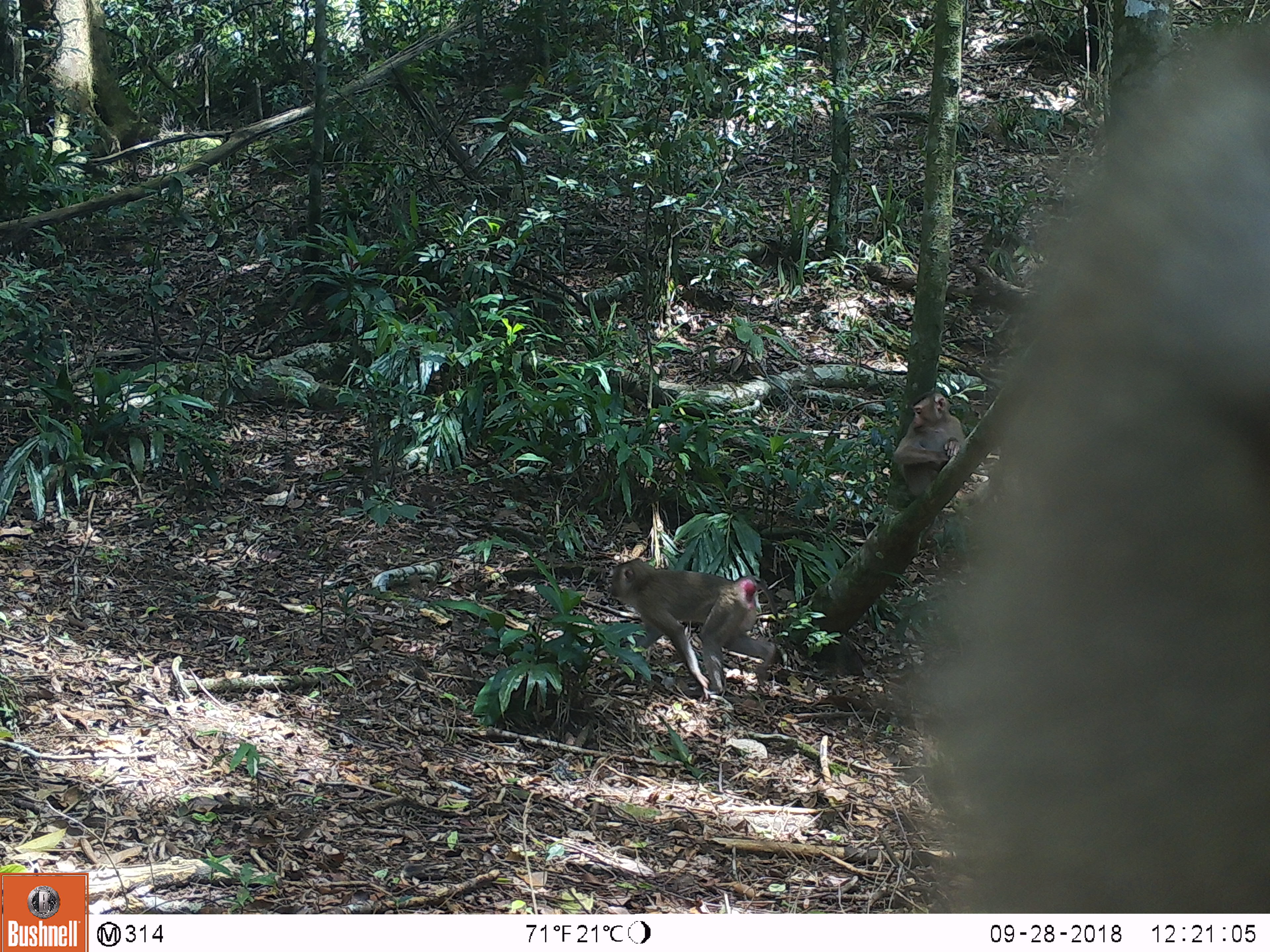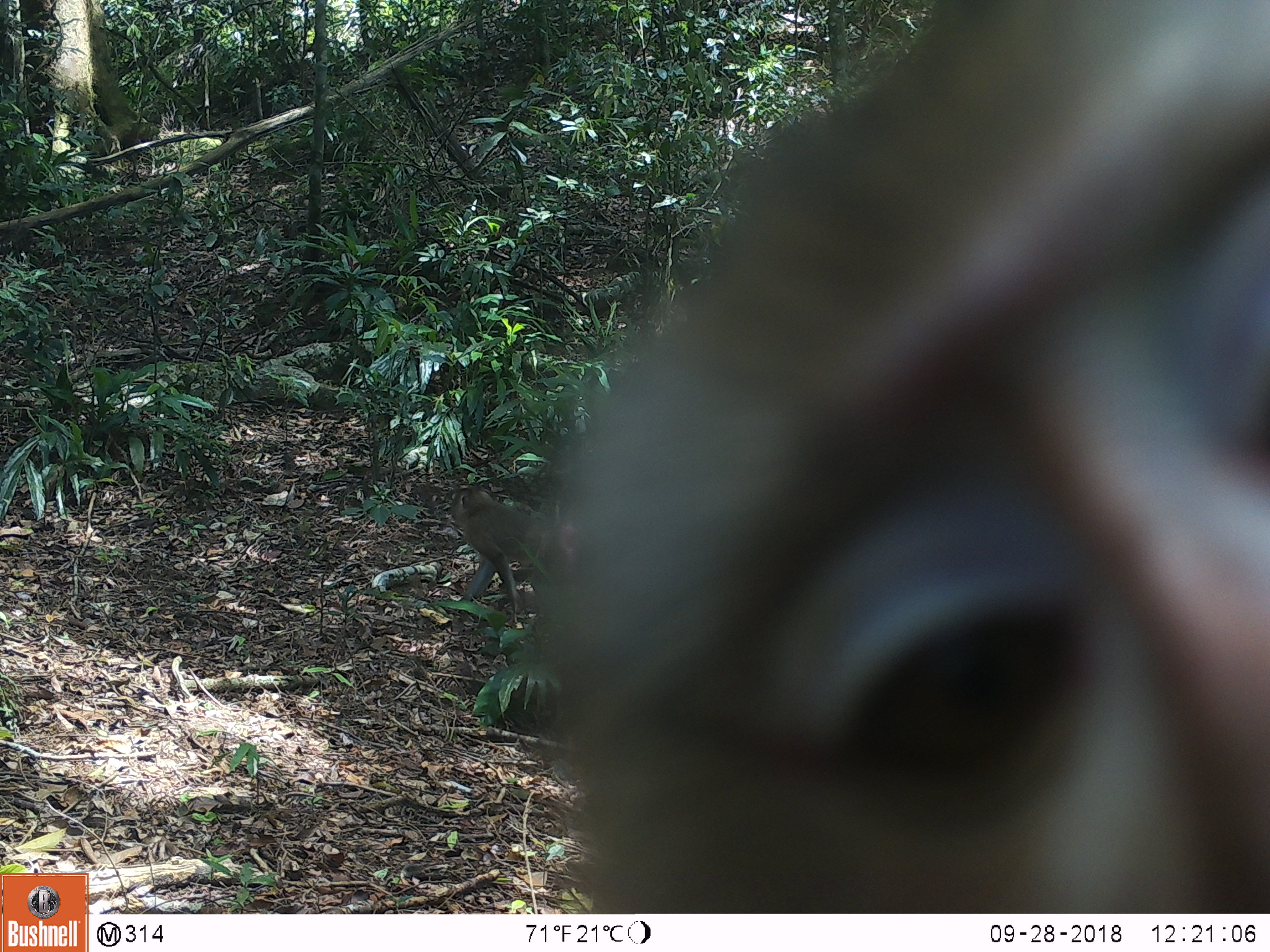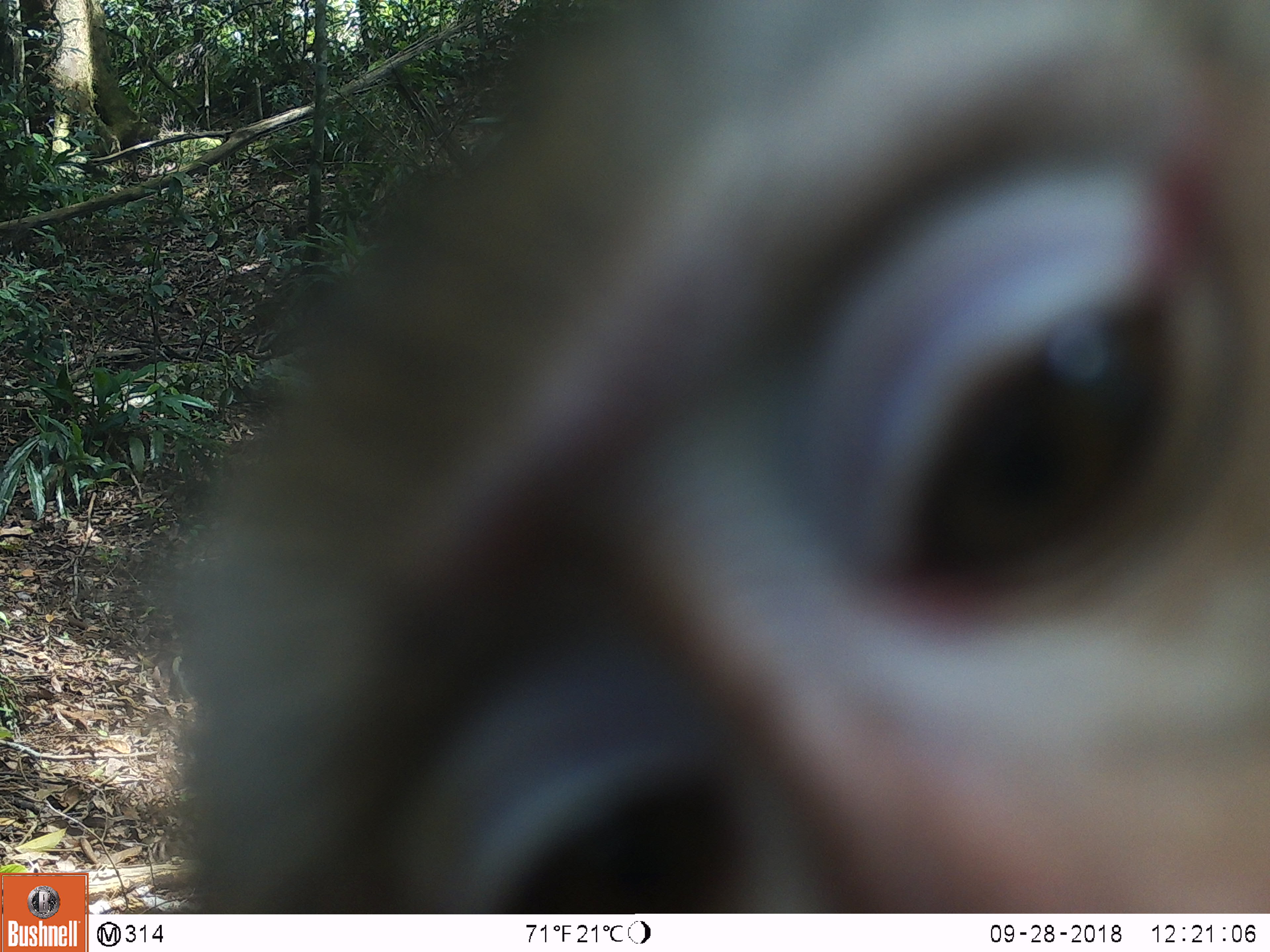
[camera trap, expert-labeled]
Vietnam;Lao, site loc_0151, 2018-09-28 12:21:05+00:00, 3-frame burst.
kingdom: Animalia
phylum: Chordata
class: Mammalia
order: Primates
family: Cercopithecidae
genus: Macaca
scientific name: Macaca nemestrina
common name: pig-tailed macaque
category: pig tailed macaque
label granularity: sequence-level